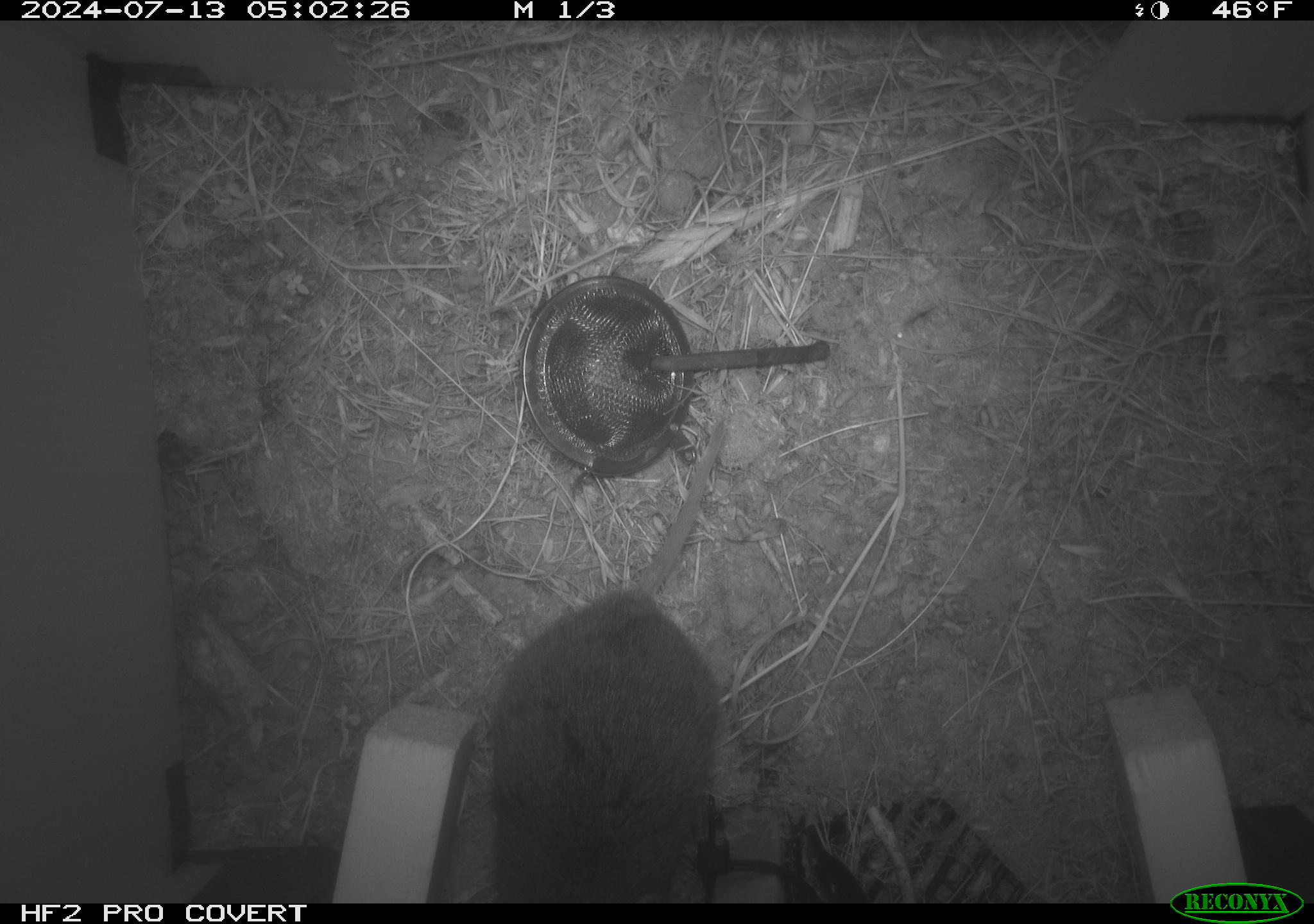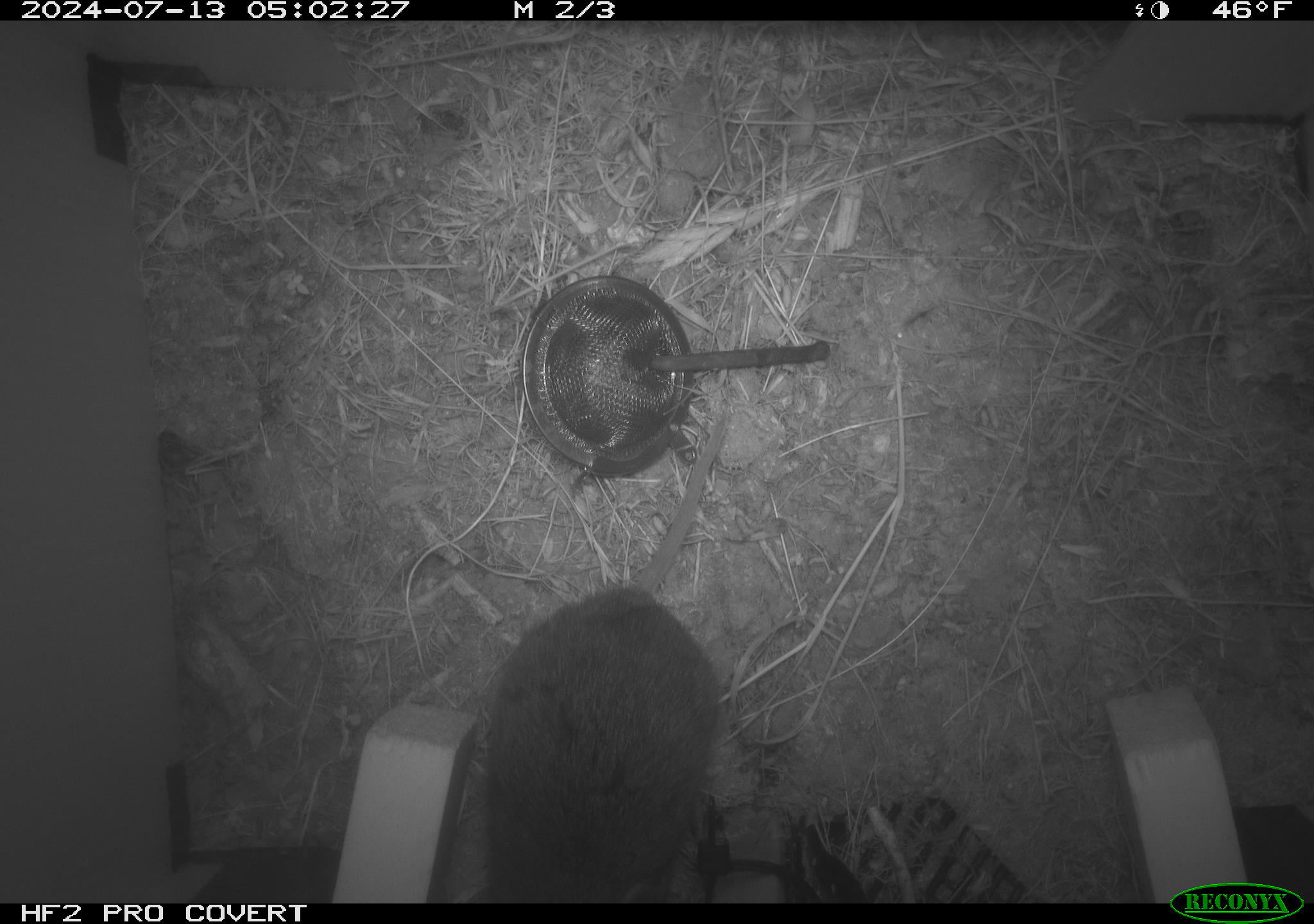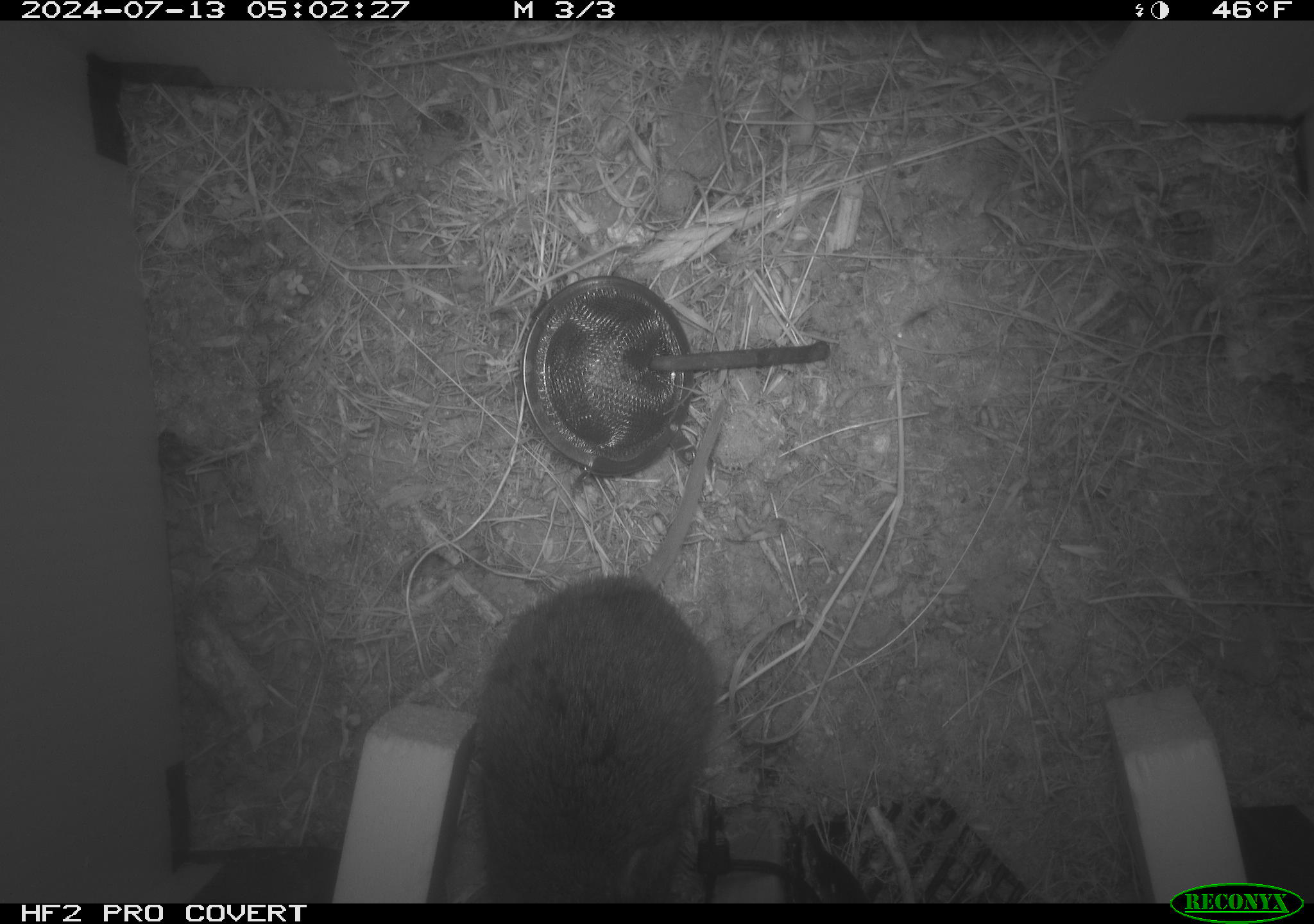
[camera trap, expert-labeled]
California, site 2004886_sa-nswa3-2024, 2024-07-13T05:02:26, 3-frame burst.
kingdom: Animalia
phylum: Chordata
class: Mammalia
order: Rodentia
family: Cricetidae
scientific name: Arvicolinae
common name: voles, lemmings, and muskrats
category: arvicolinae subfamily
Arvicolinae subfamily (voles, lemmings, and muskrats) (Arvicolinae).